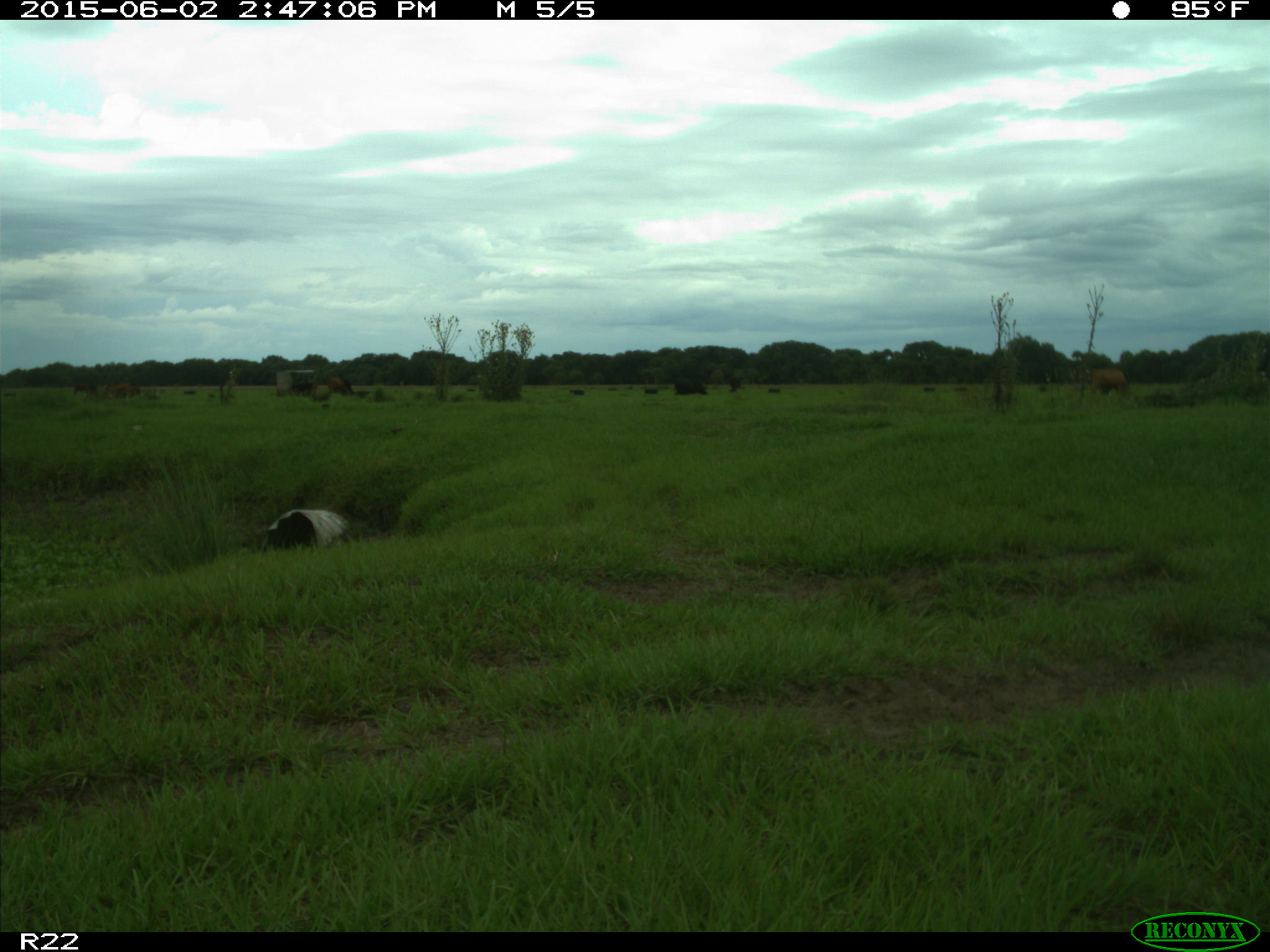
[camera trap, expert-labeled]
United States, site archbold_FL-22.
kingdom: Animalia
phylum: Chordata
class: Mammalia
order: Artiodactyla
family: Bovidae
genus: Bos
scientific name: Bos taurus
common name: domestic cow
Bos taurus (domestic cow).